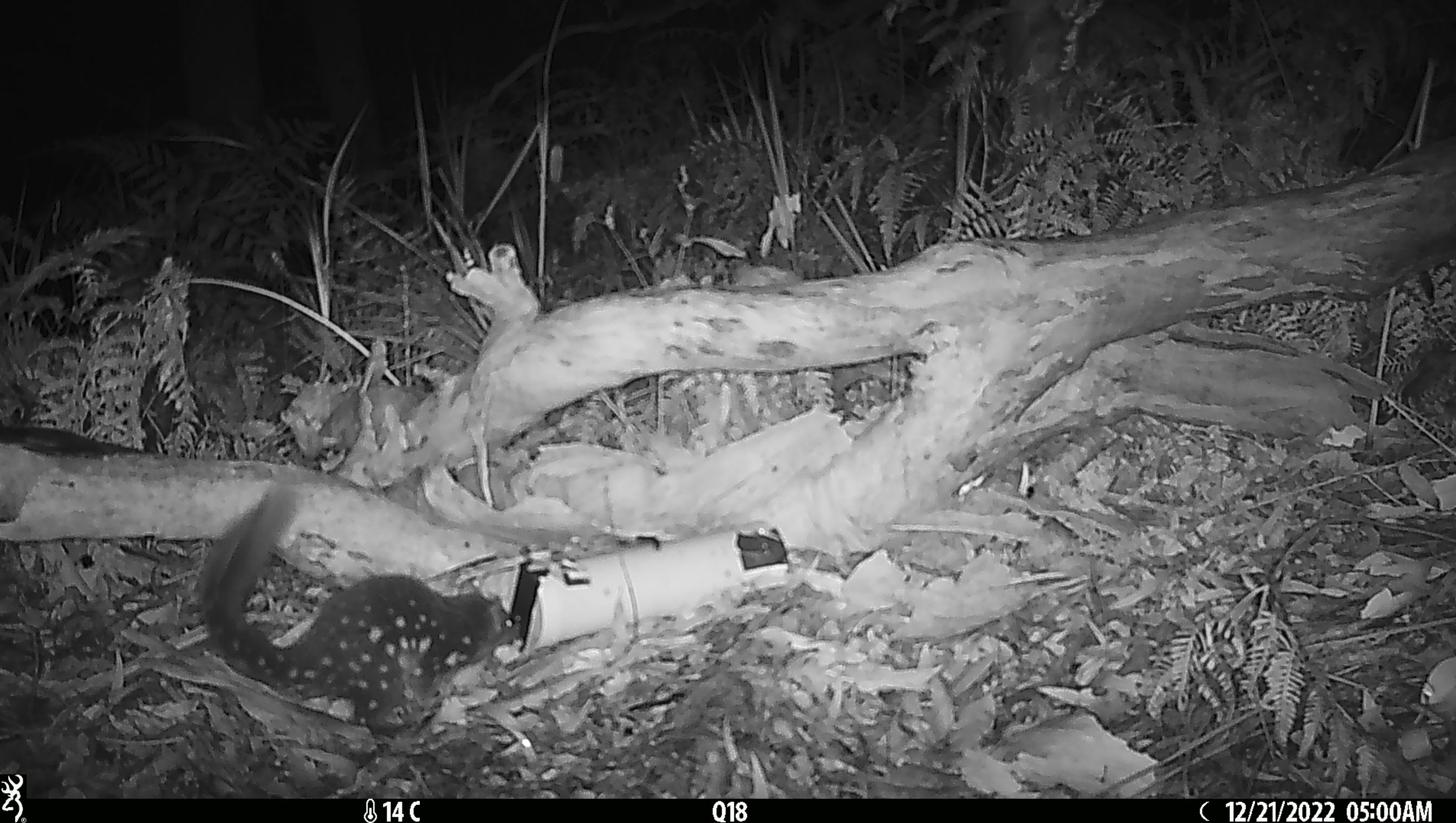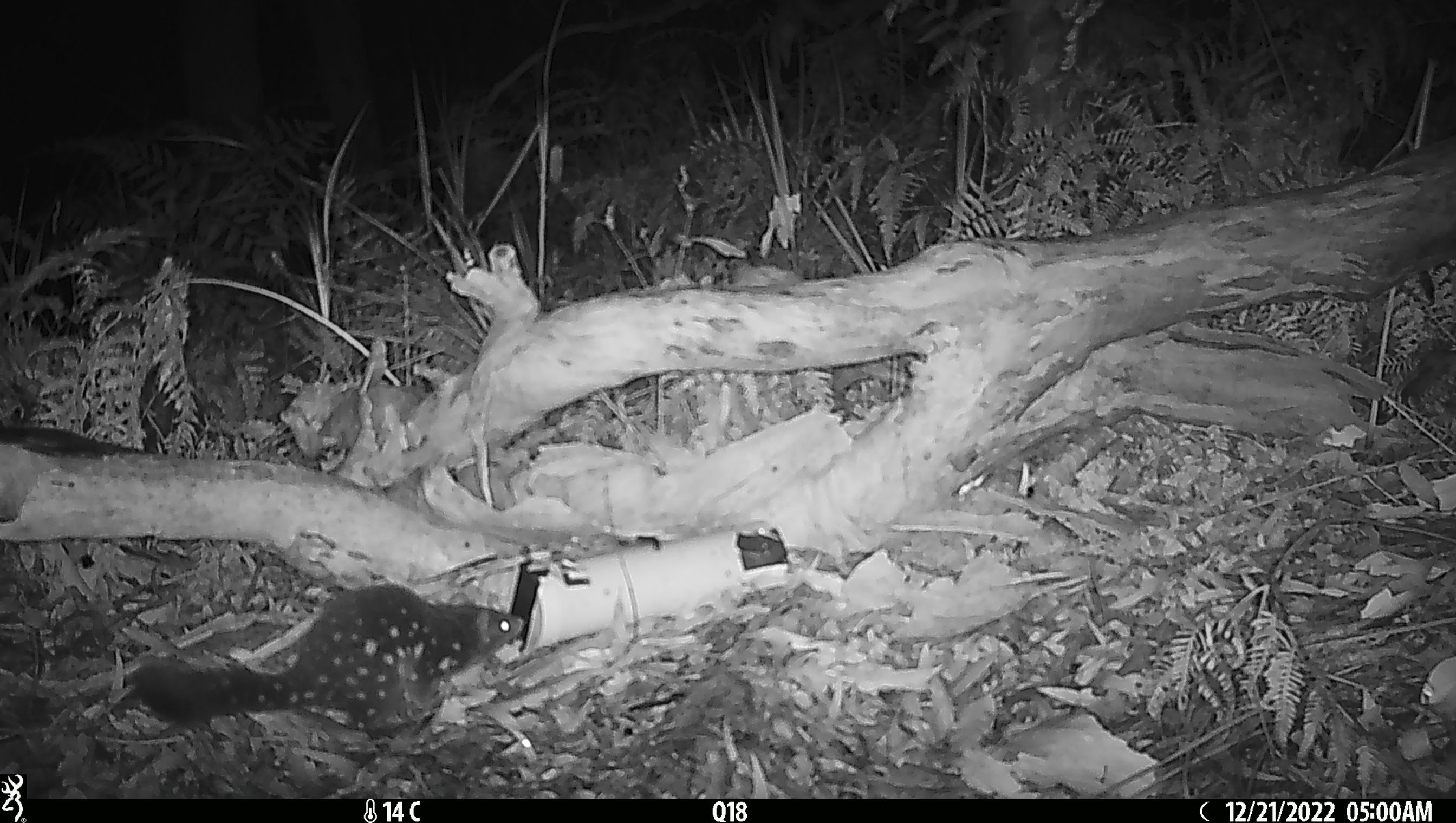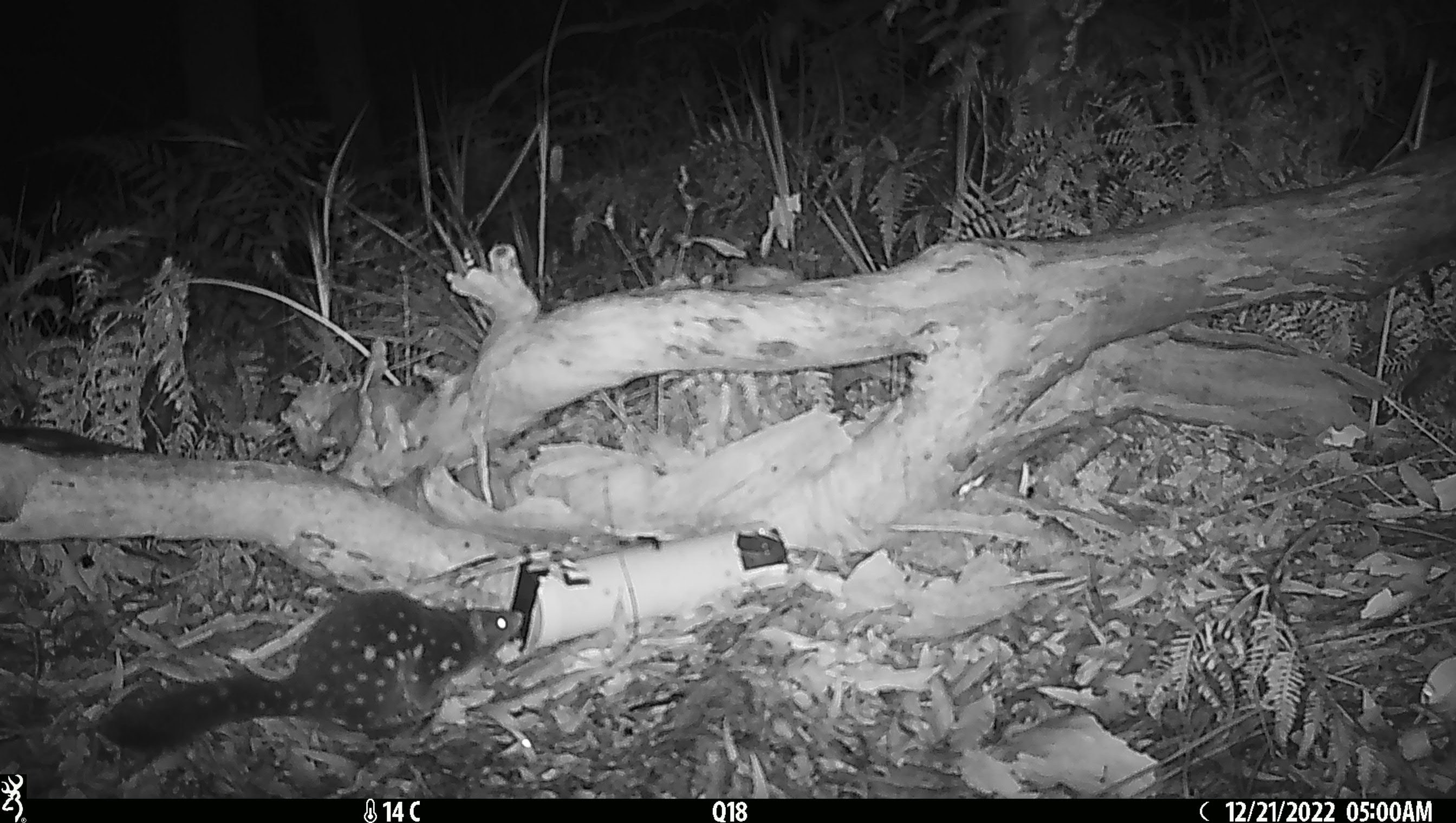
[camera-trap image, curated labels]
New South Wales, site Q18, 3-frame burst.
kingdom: Animalia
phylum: Chordata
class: Mammalia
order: Dasyuromorphia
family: Dasyuridae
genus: Dasyurus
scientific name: Dasyurus maculatus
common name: spotted-tailed quoll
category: quoll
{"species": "quoll (spotted-tailed quoll) (Dasyurus maculatus)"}